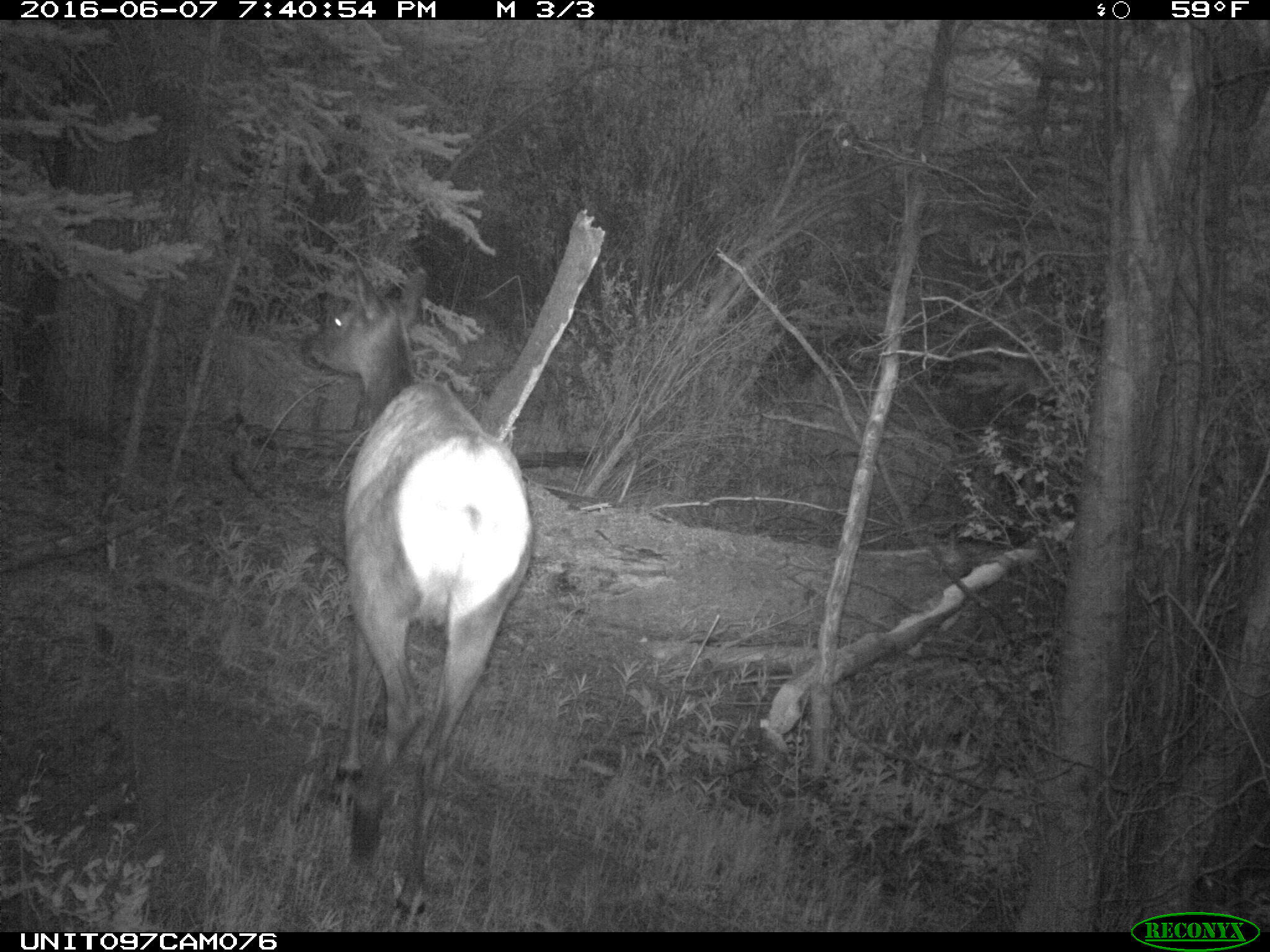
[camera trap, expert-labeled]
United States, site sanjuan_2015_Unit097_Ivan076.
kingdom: Animalia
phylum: Chordata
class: Mammalia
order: Artiodactyla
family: Cervidae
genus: Cervus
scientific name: Cervus elaphus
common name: red deer